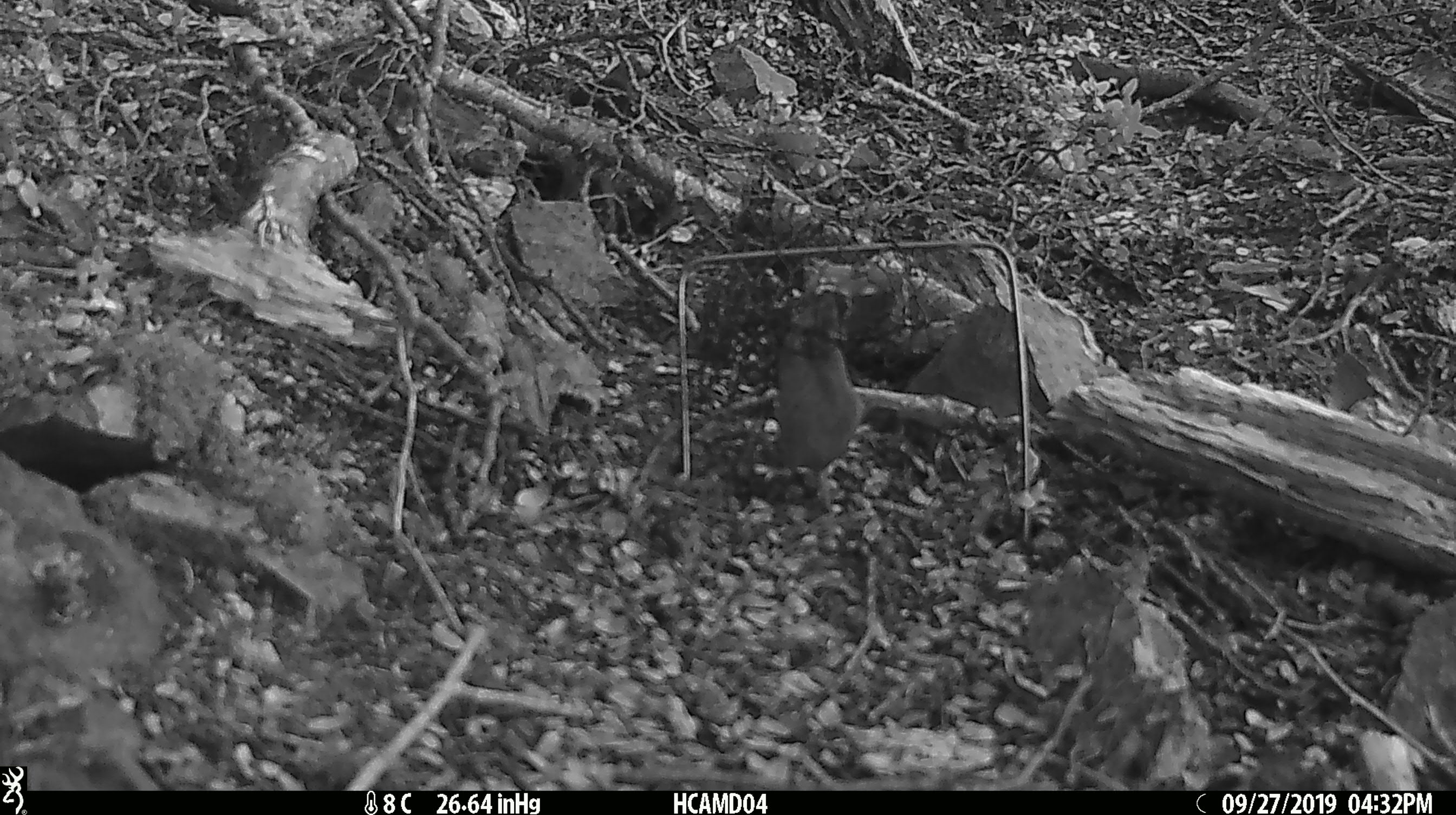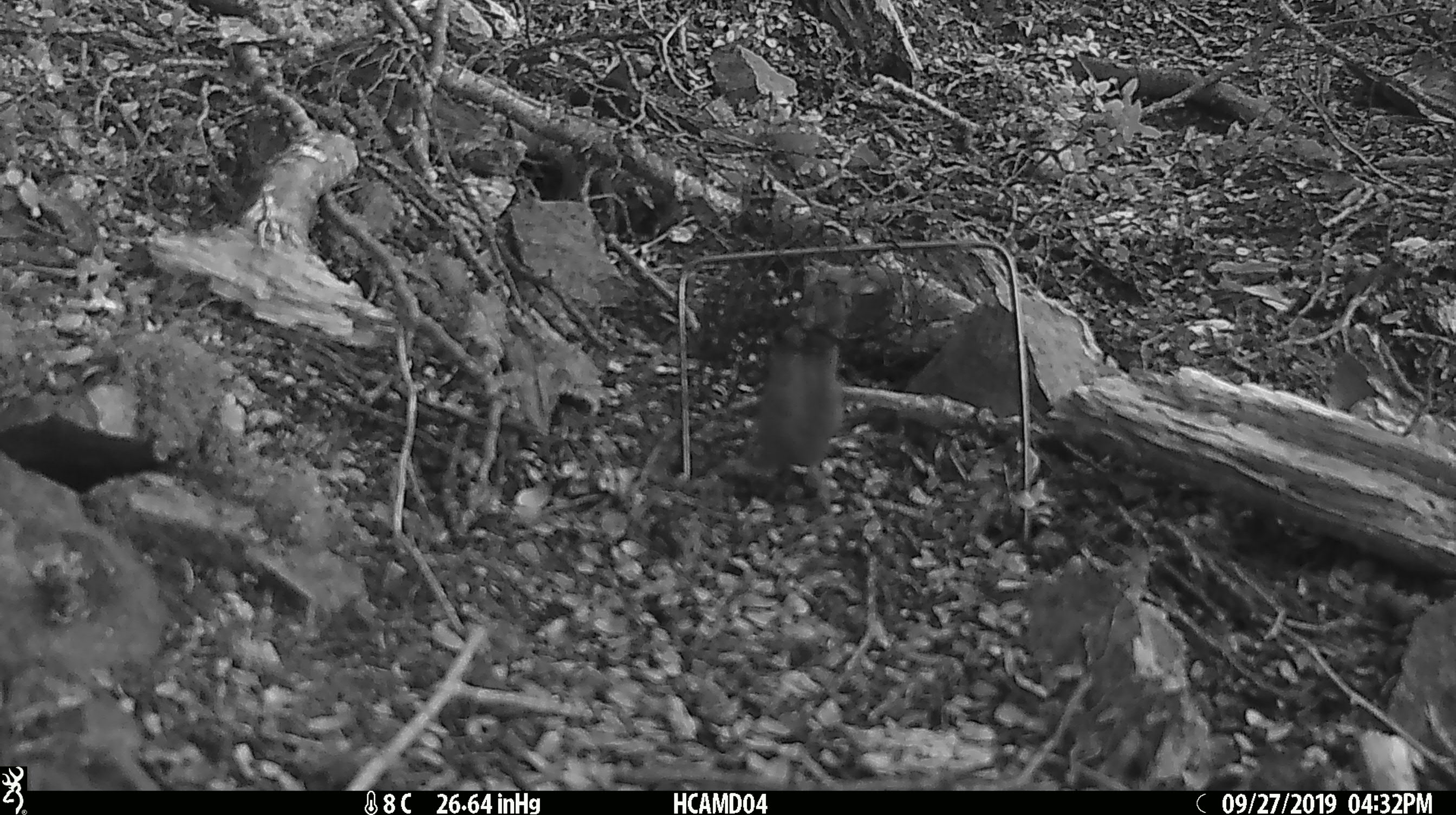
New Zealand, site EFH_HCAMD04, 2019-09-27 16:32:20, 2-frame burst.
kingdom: Animalia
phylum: Chordata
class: Mammalia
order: Rodentia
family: Muridae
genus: Mus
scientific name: Mus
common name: mouse